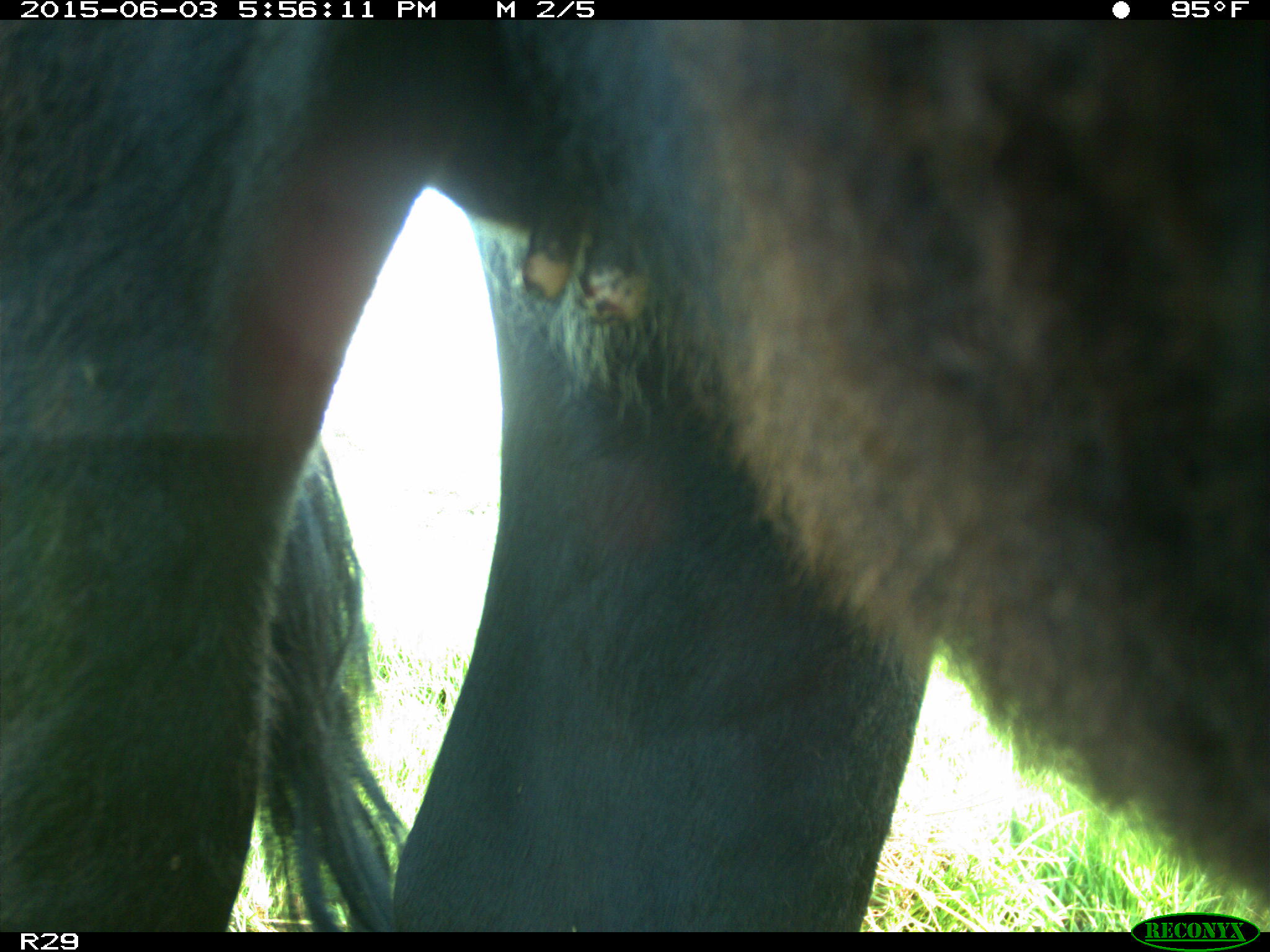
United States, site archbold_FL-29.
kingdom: Animalia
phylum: Chordata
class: Mammalia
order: Artiodactyla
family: Bovidae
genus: Bos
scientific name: Bos taurus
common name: domestic cow